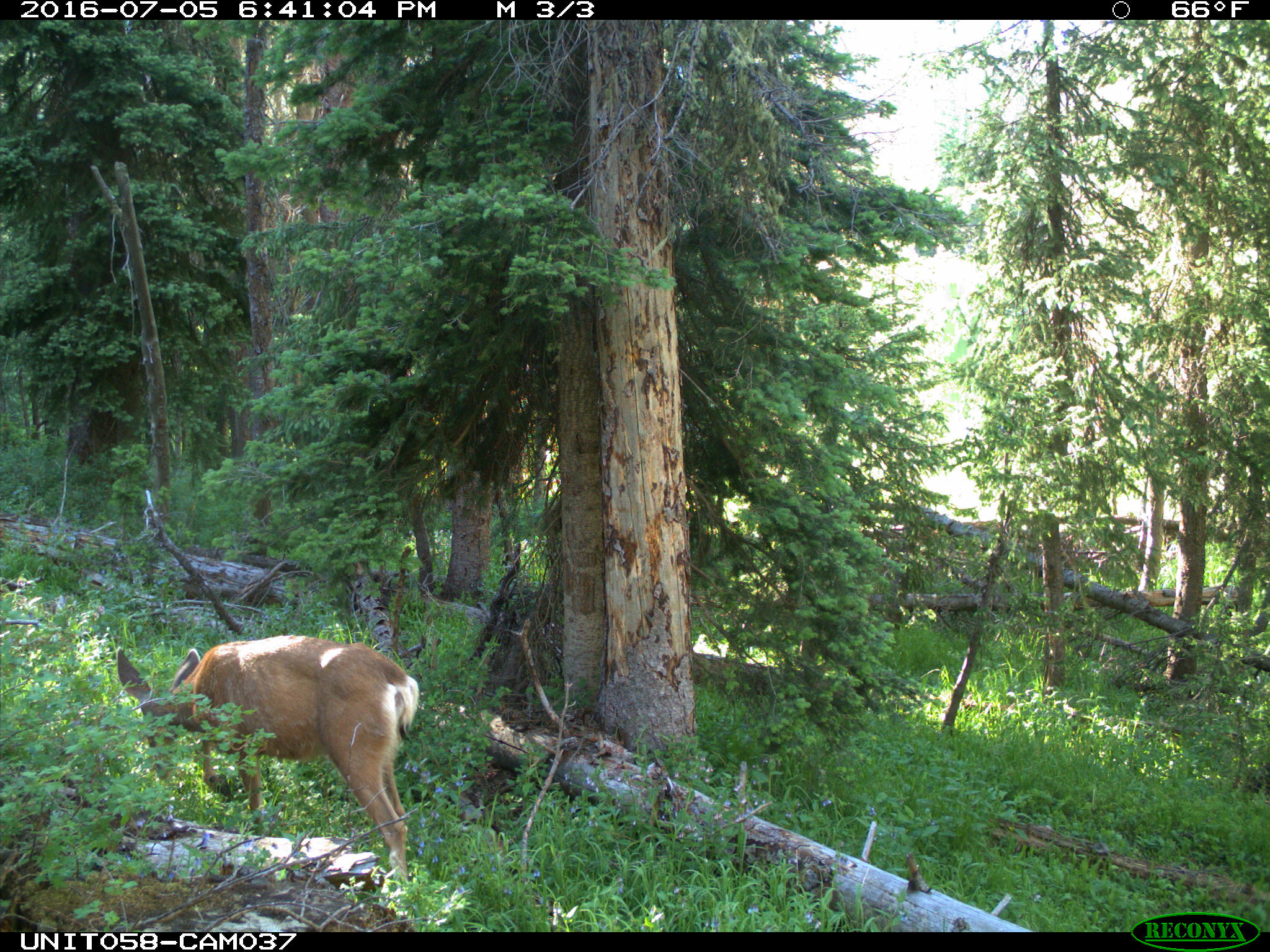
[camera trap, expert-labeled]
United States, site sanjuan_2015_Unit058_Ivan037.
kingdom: Animalia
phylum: Chordata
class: Mammalia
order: Artiodactyla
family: Cervidae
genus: Odocoileus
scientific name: Odocoileus hemionus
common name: mule deer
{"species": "Odocoileus hemionus (mule deer)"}